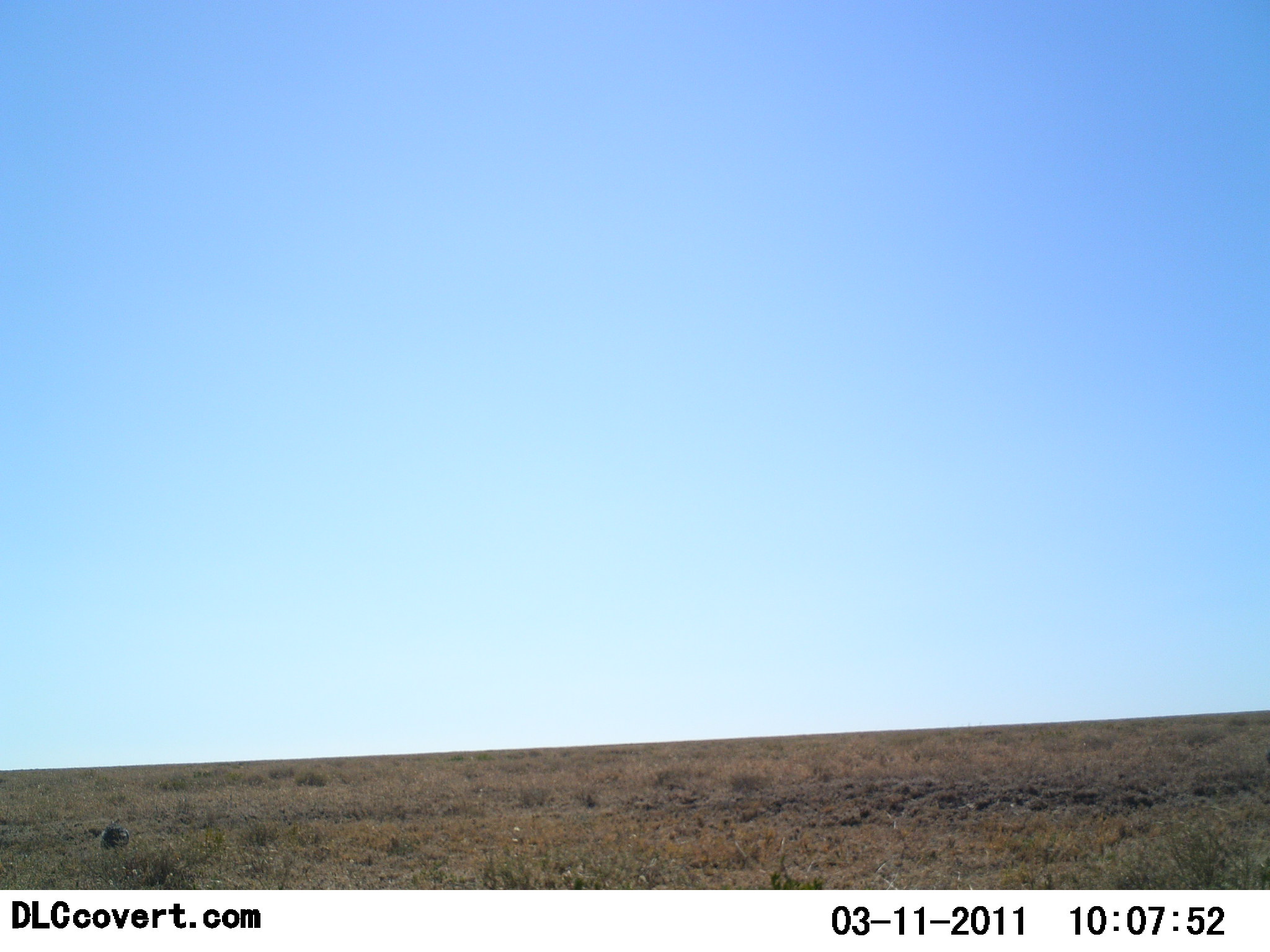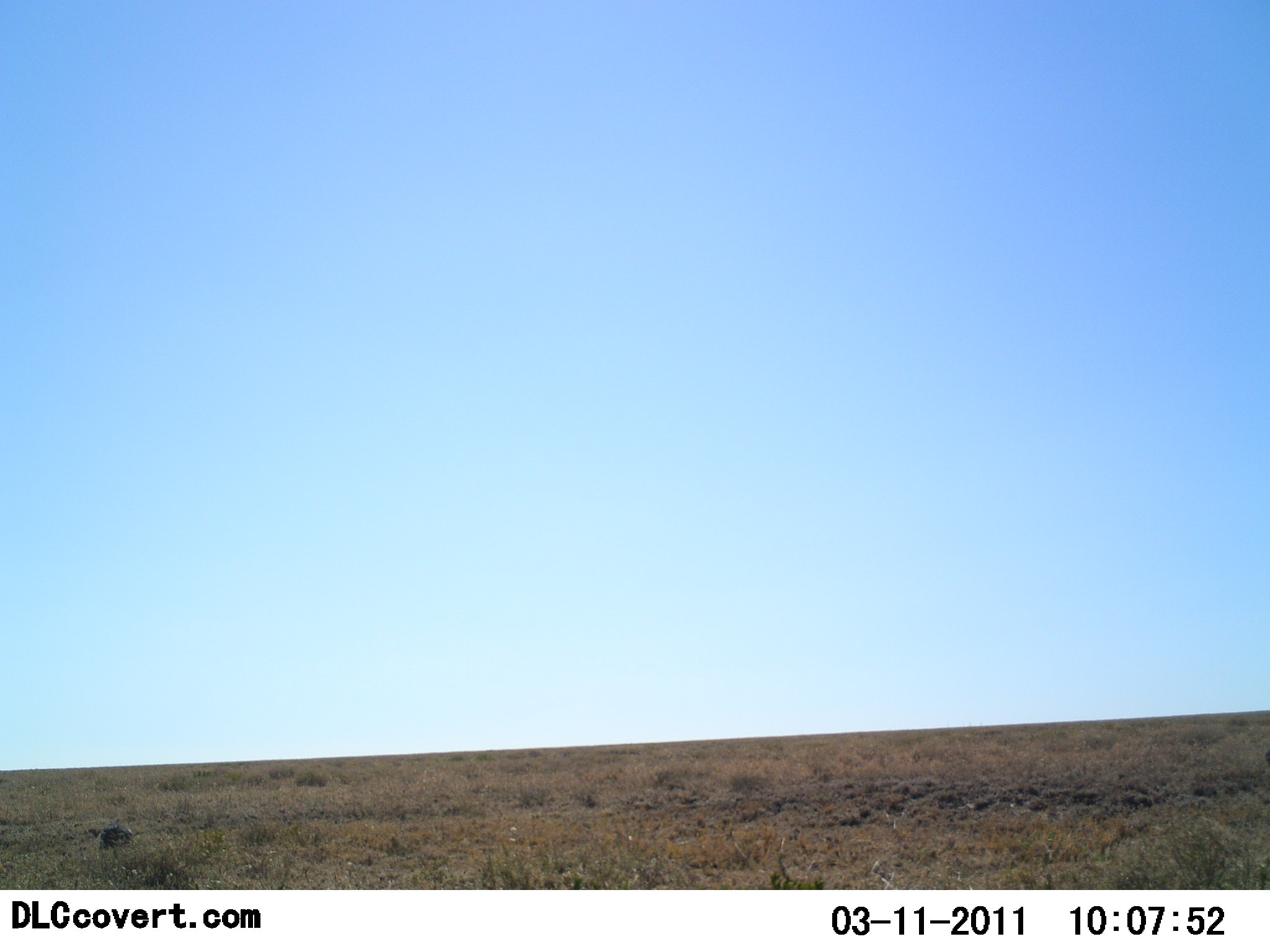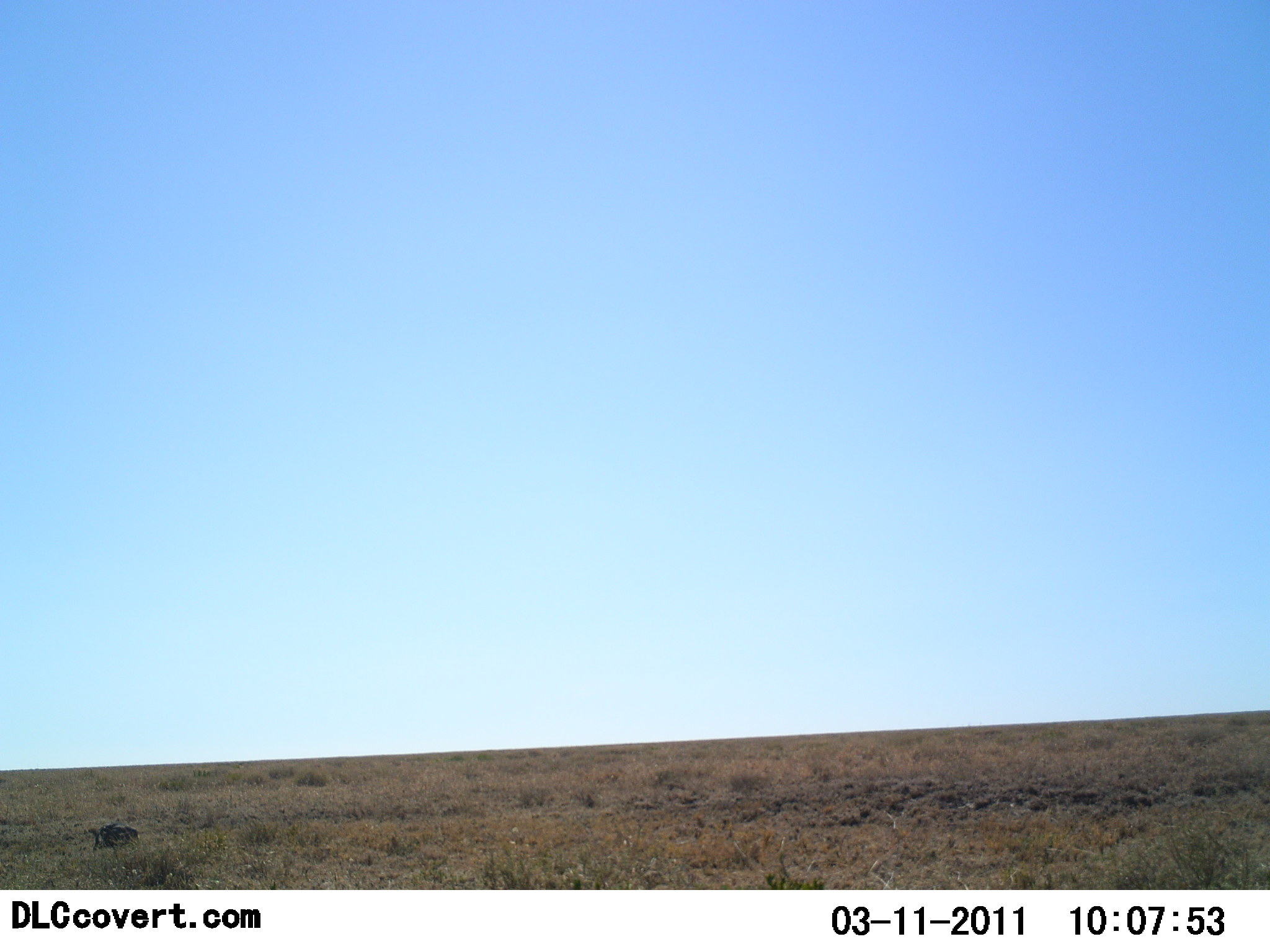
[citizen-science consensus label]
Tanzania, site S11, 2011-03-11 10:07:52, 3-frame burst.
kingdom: Animalia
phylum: Chordata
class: Mammalia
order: Artiodactyla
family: Suidae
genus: Phacochoerus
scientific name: Phacochoerus africanus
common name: warthog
Warthog (Phacochoerus africanus), count 1. Behavior (volunteer vote fractions): standing 33%, resting 0%, moving 33%, interacting 0%. Young present (vote fraction): 0%. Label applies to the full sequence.